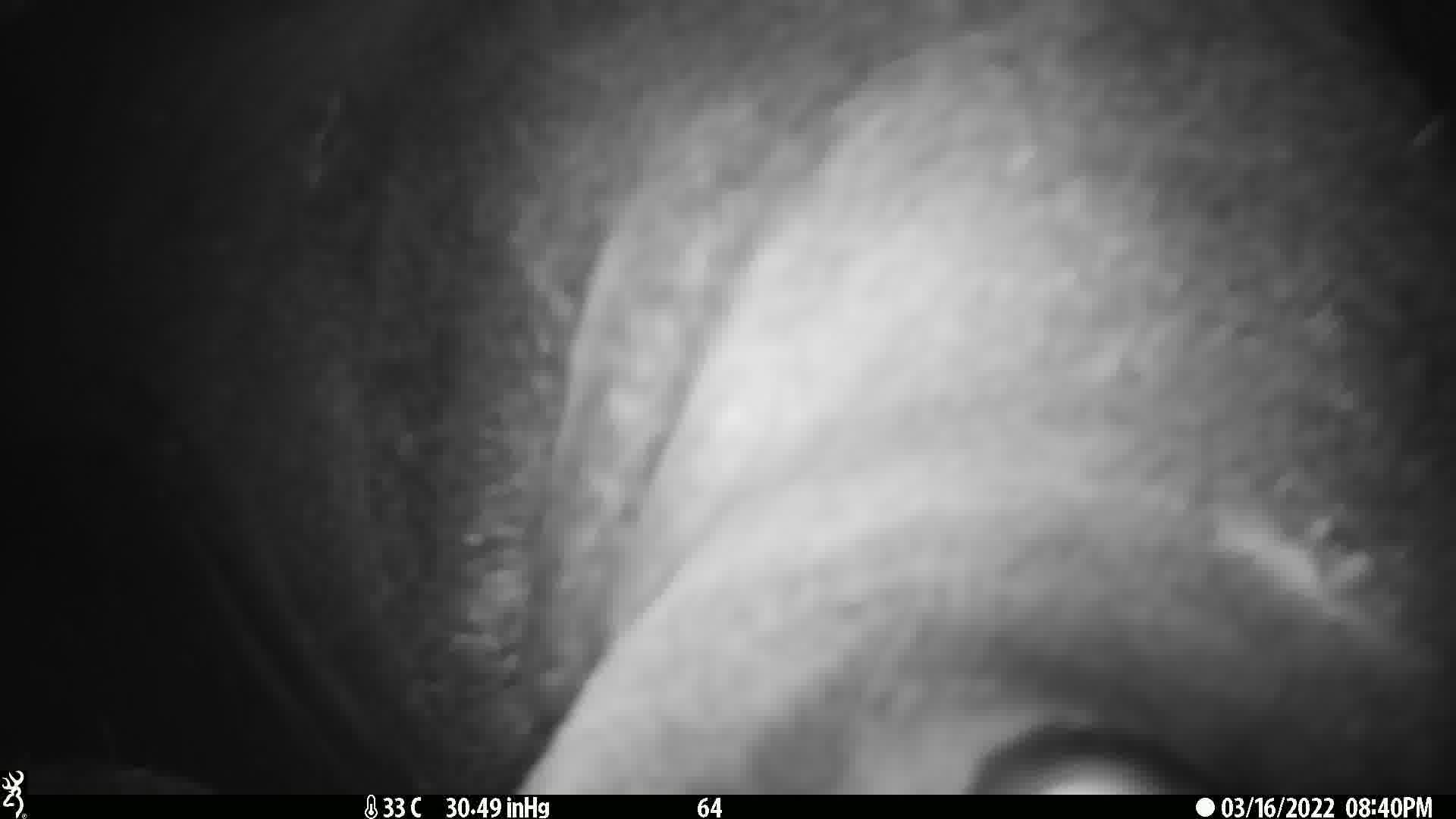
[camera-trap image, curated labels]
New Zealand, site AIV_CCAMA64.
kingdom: Animalia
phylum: Chordata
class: Mammalia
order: Carnivora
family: Otariidae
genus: Phocarctos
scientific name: Phocarctos hookeri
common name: new zealand sea lion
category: sealion